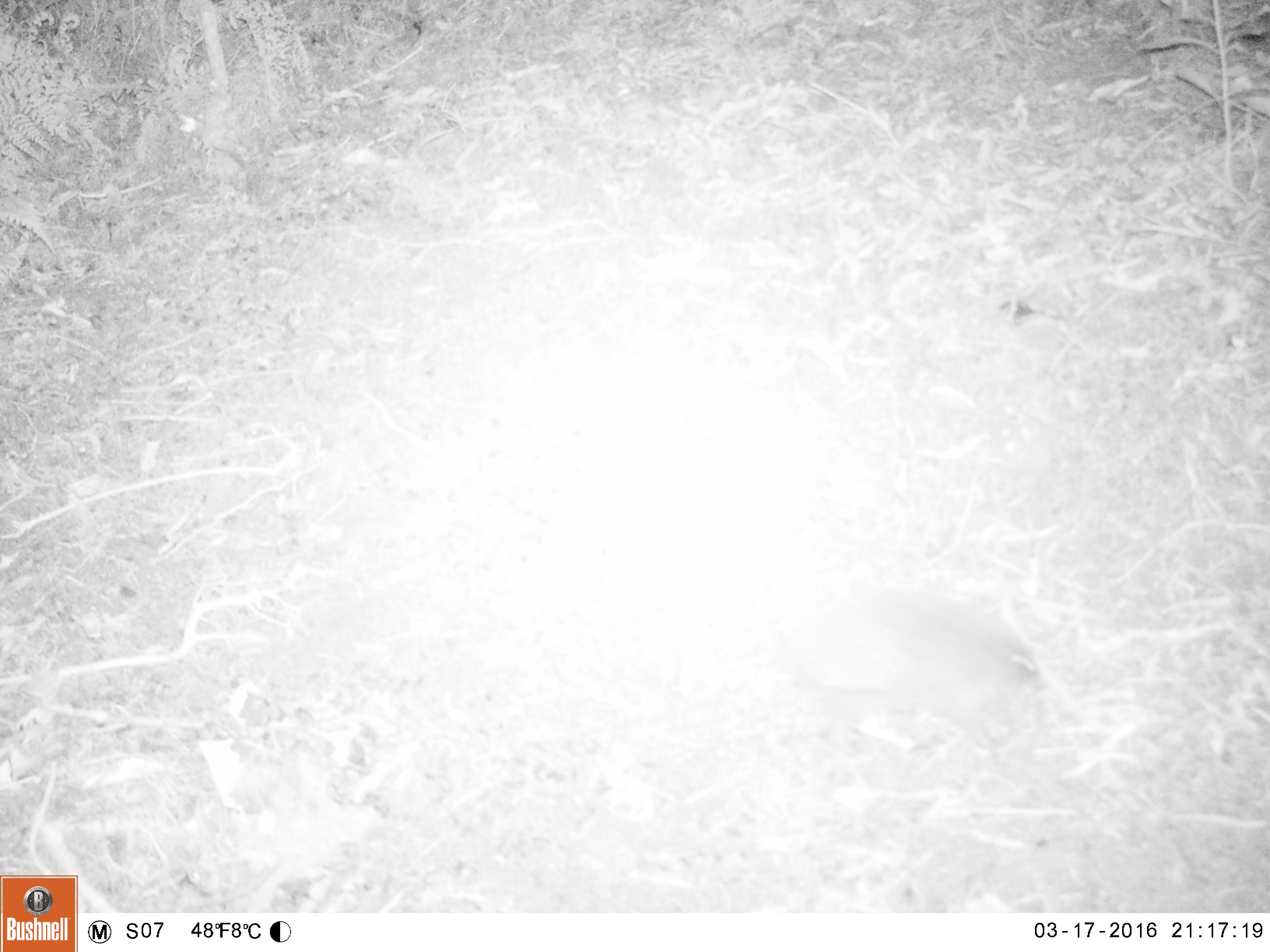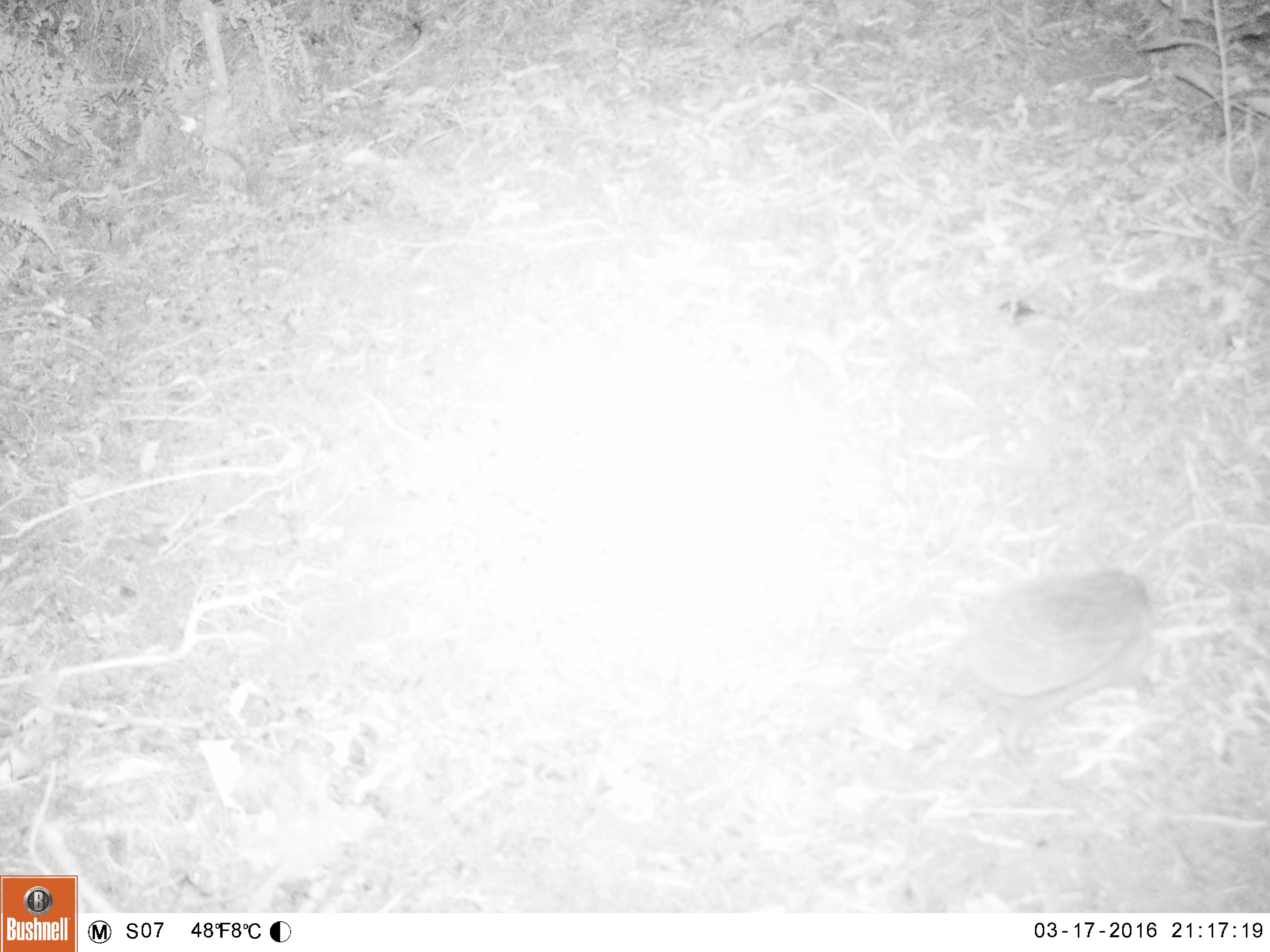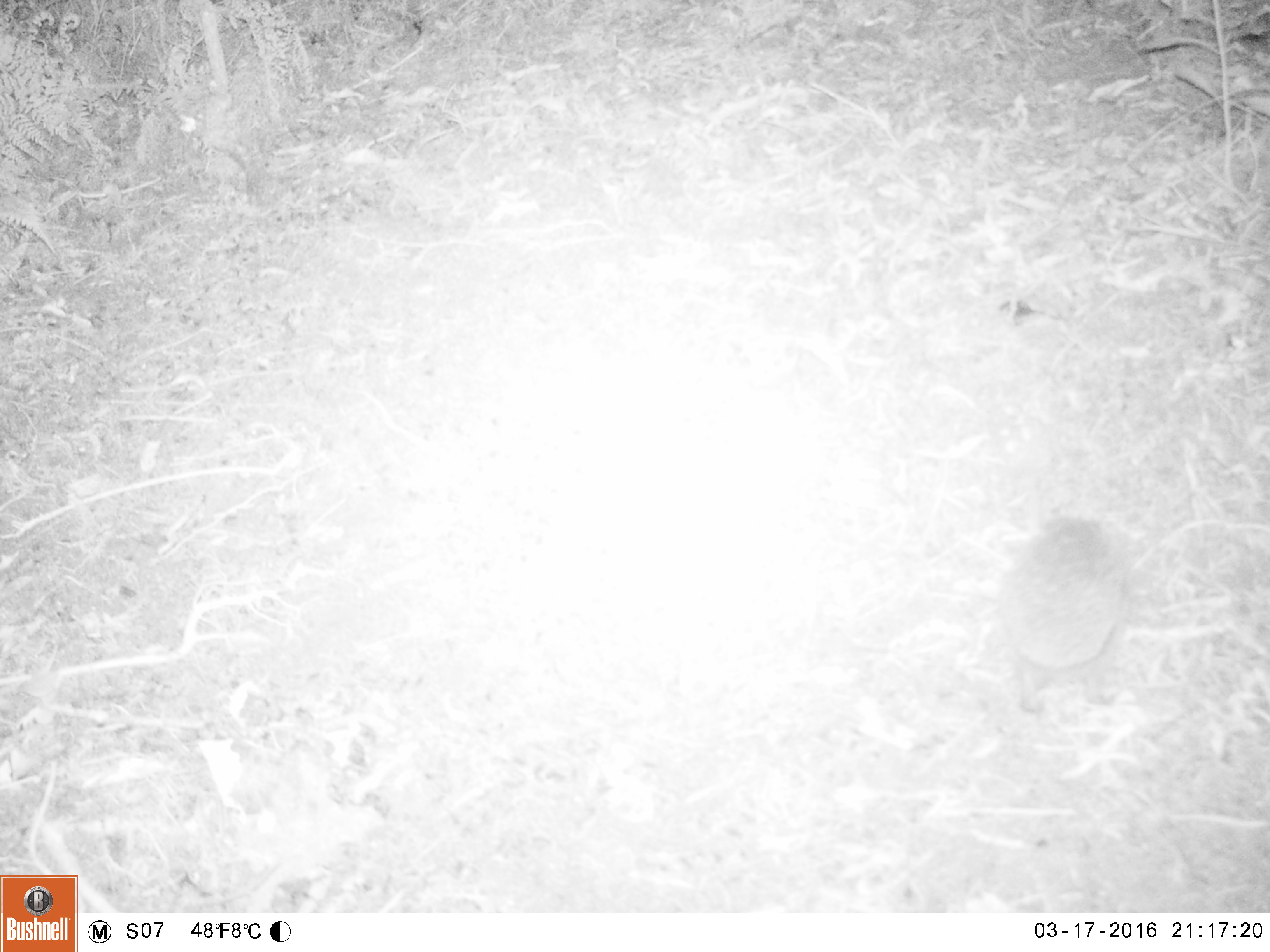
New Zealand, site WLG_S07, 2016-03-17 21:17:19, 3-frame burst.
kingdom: Animalia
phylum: Chordata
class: Mammalia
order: Eulipotyphla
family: Erinaceidae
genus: Erinaceus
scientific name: Erinaceus europaeus europaeus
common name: european hedgehog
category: hedgehog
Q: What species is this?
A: Hedgehog (european hedgehog) (Erinaceus europaeus europaeus).